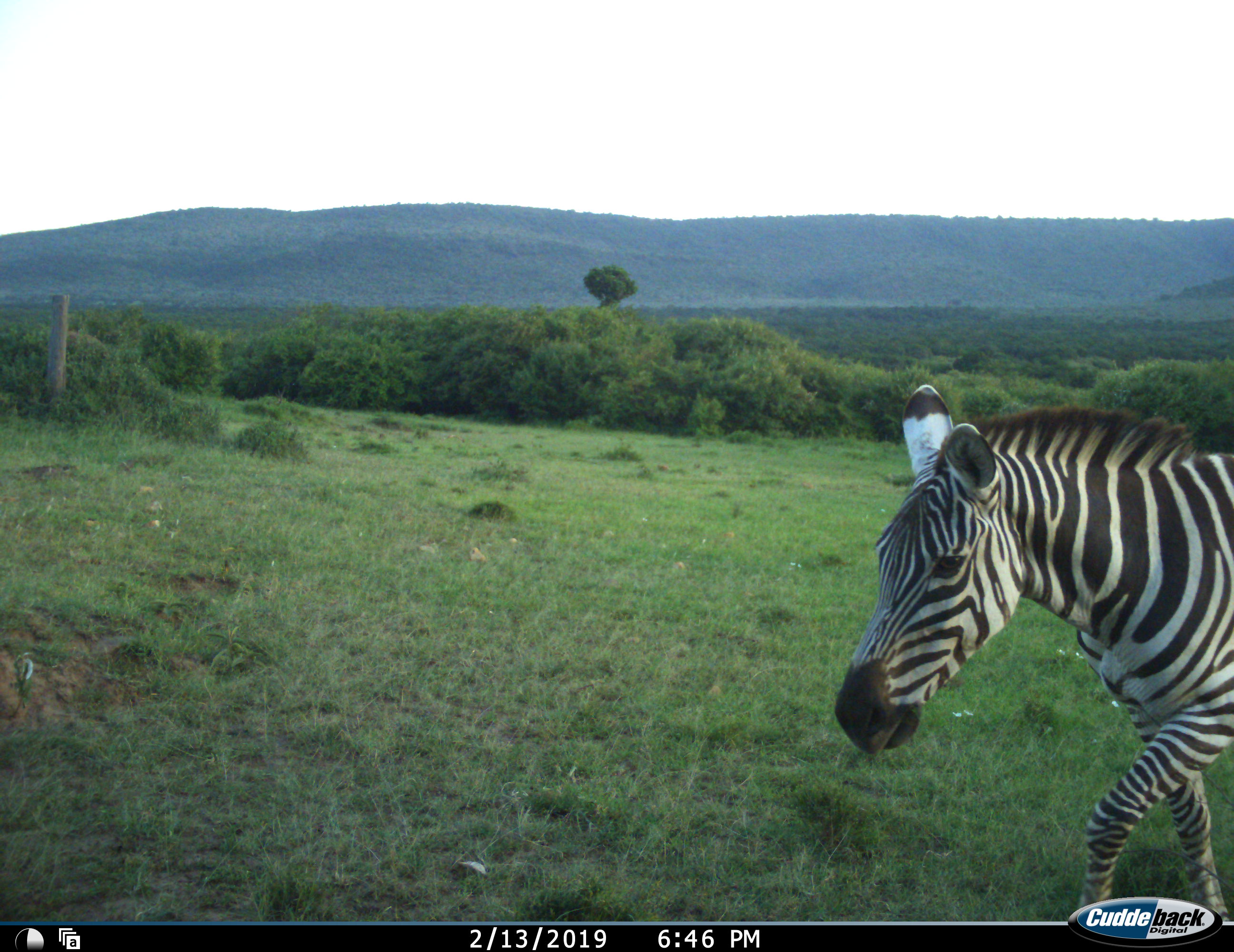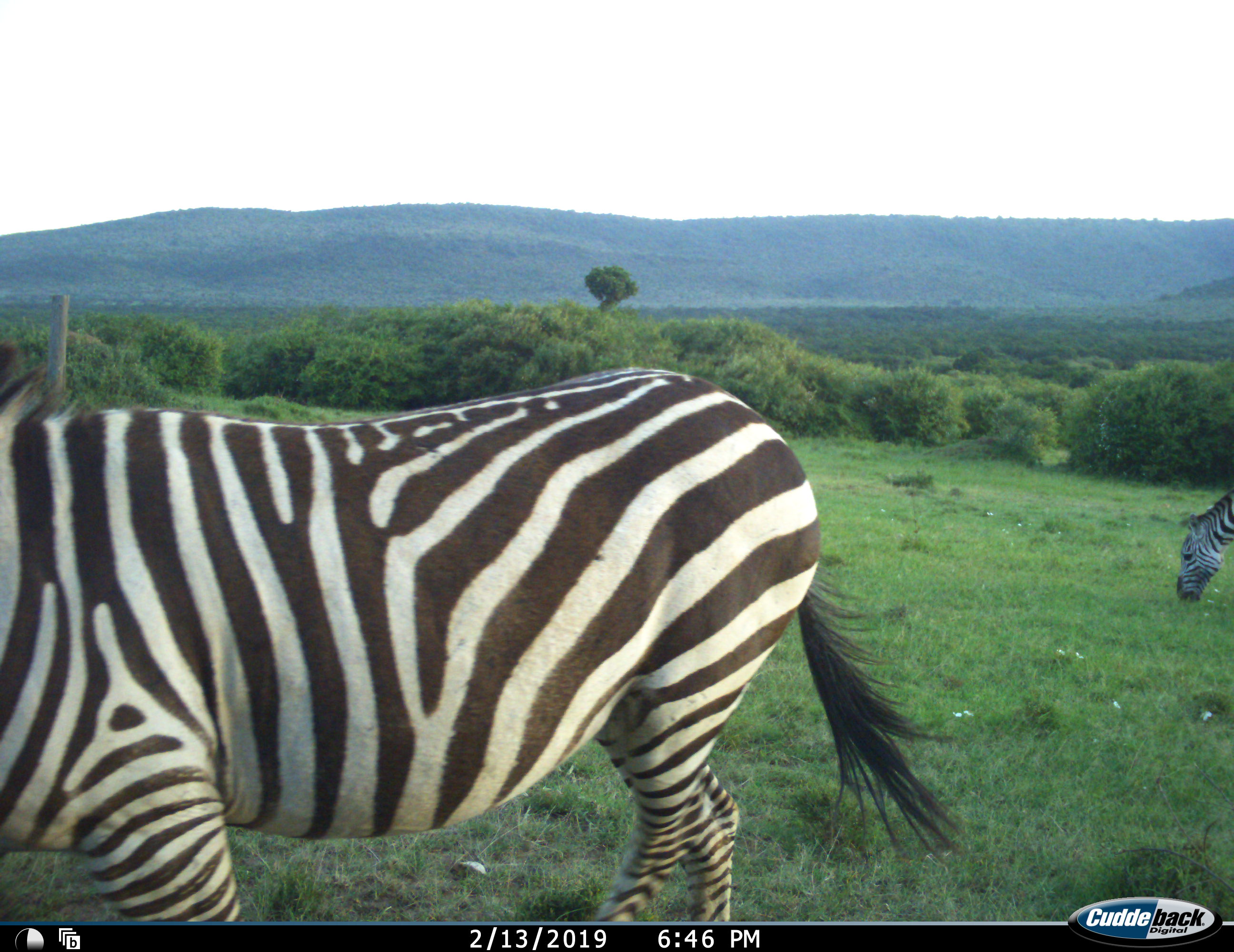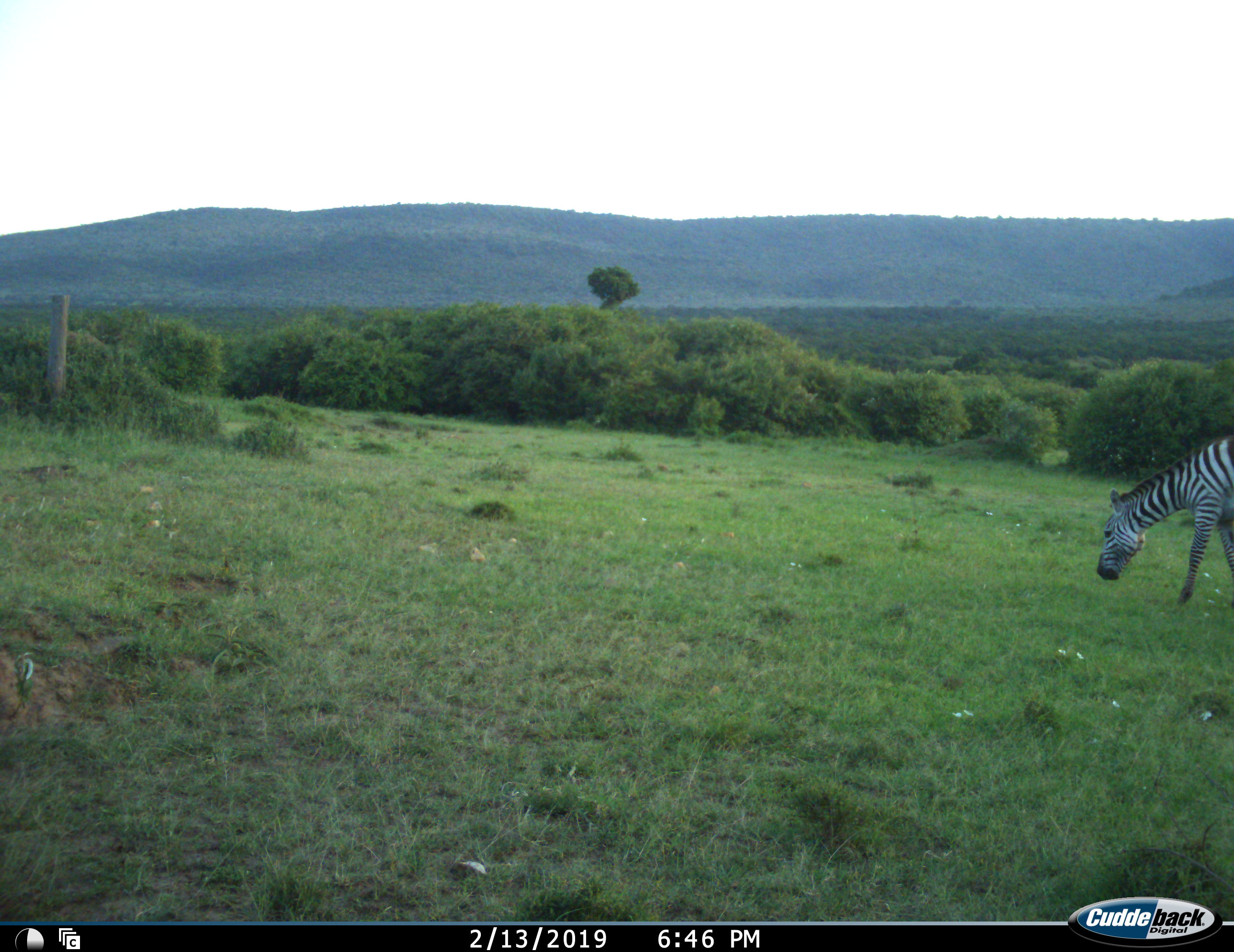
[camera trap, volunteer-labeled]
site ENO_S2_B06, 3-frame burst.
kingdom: Animalia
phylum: Chordata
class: Mammalia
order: Perissodactyla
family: Equidae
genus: Equus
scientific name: Equus quagga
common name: plains zebra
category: zebraplains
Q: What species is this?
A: Zebraplains (plains zebra) (Equus quagga).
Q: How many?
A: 1.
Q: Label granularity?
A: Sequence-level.